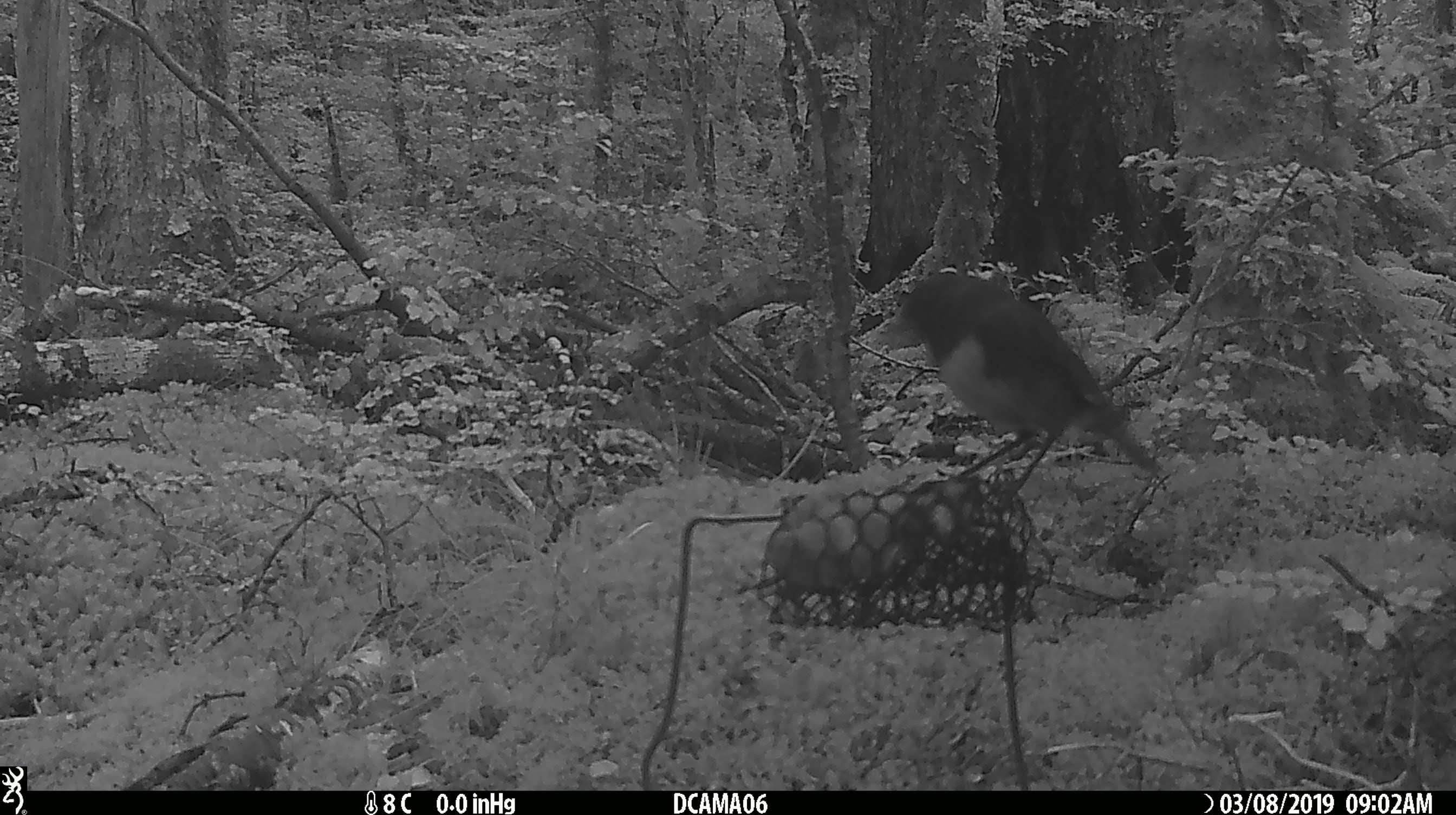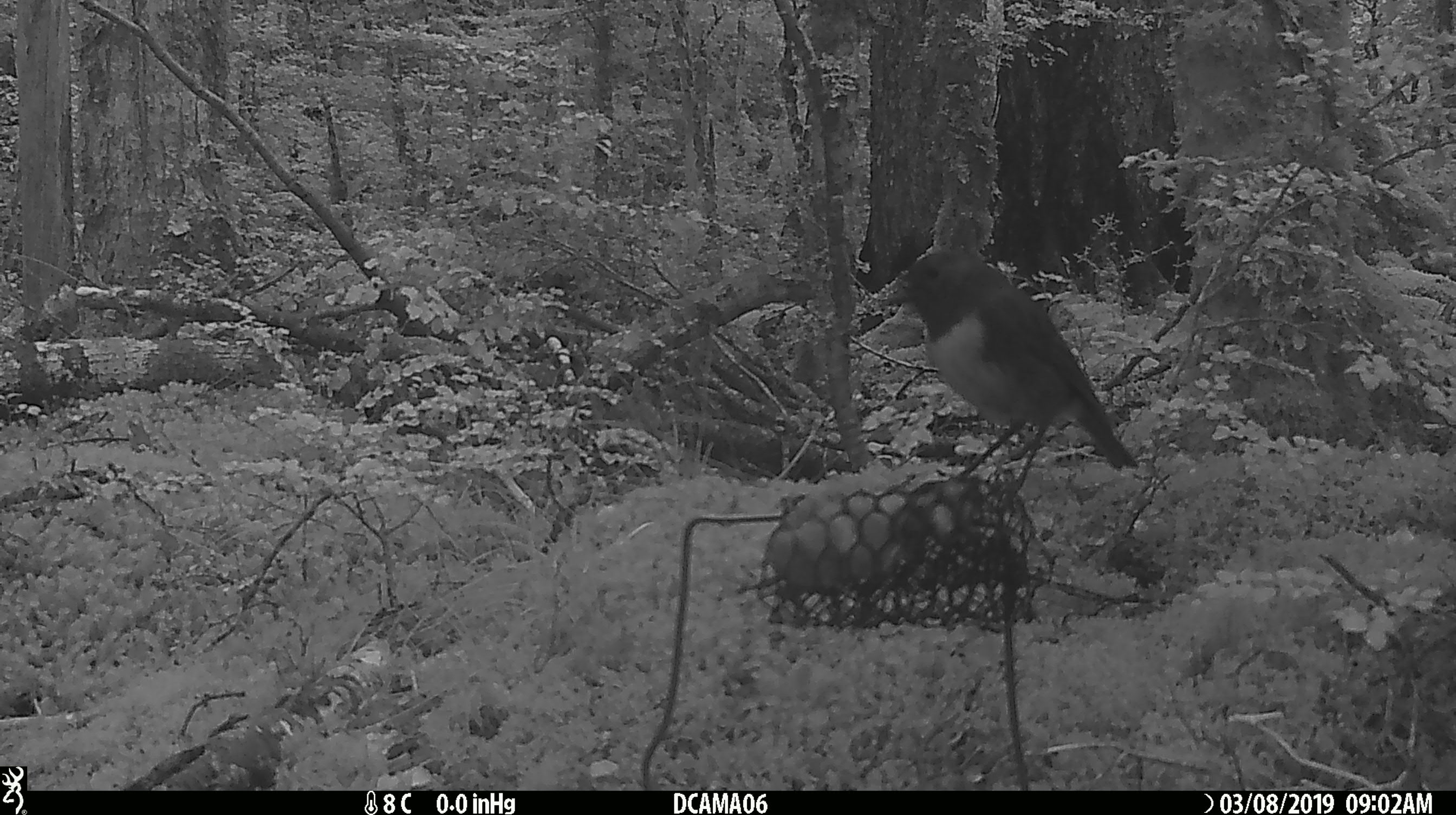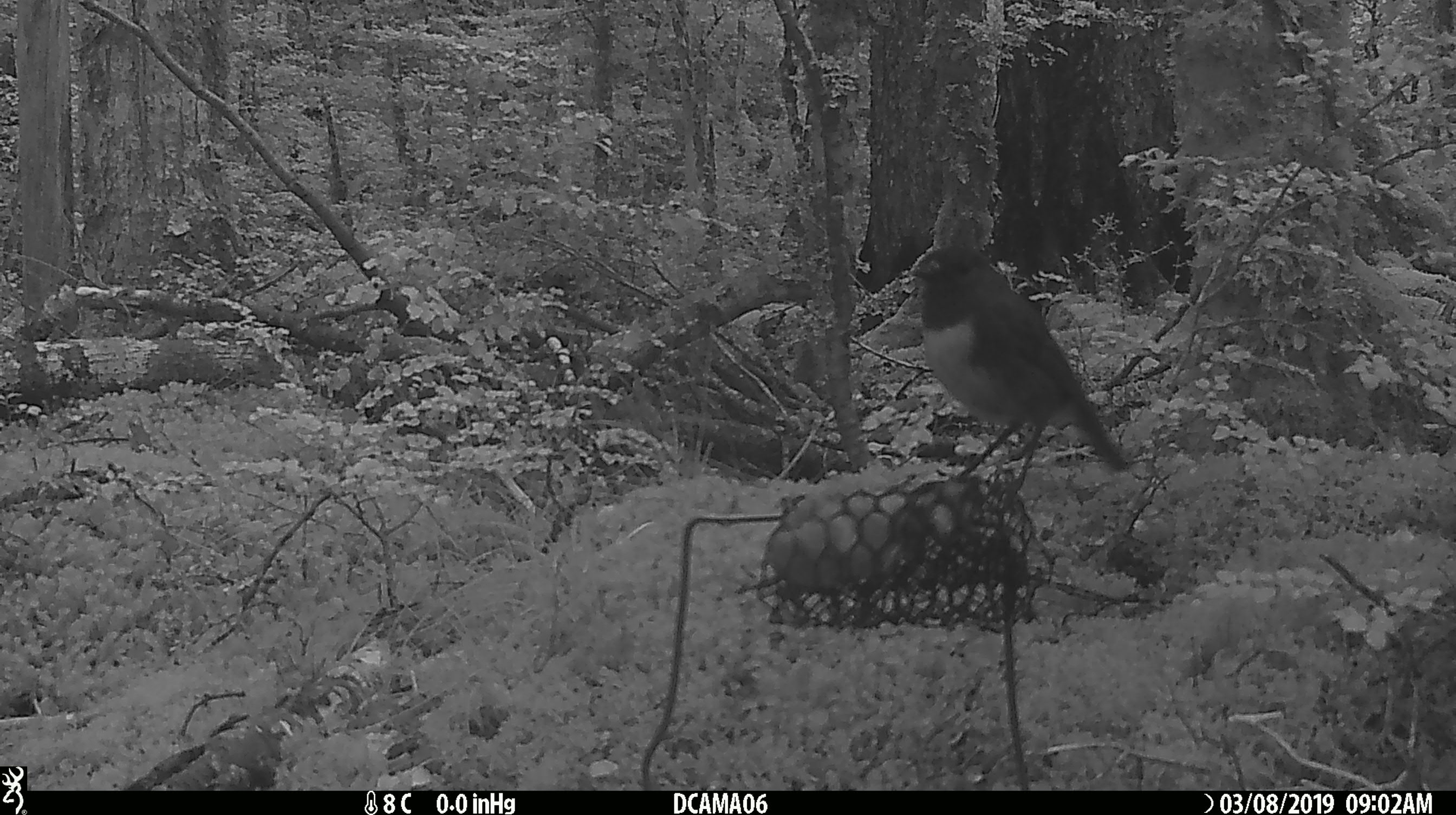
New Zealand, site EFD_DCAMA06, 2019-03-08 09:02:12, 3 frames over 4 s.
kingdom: Animalia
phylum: Chordata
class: Aves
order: Passeriformes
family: Petroicidae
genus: Petroica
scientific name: Petroica australis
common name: new zealand robin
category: robin